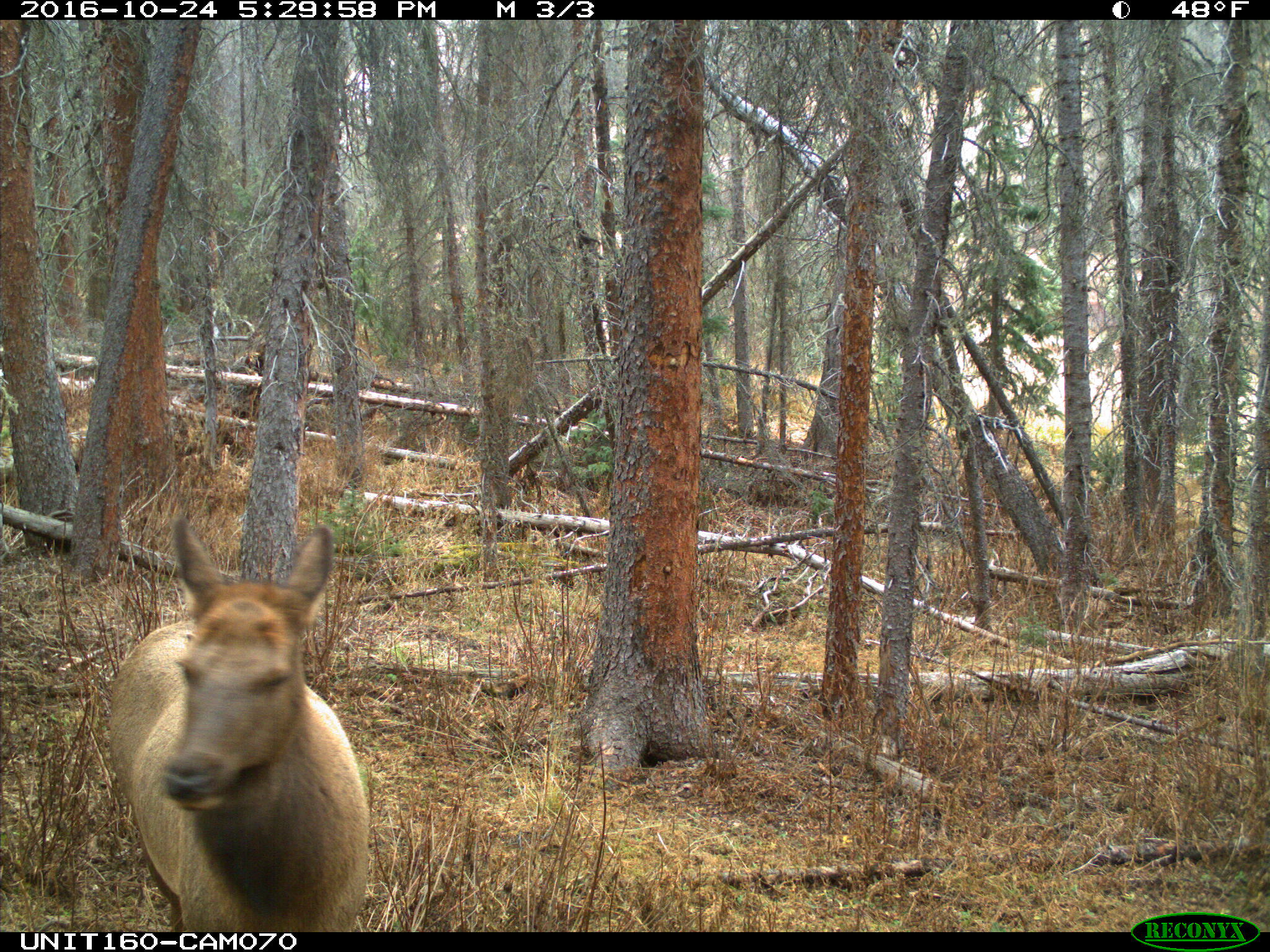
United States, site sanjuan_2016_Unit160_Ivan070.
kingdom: Animalia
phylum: Chordata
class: Mammalia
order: Artiodactyla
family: Cervidae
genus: Cervus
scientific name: Cervus elaphus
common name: red deer